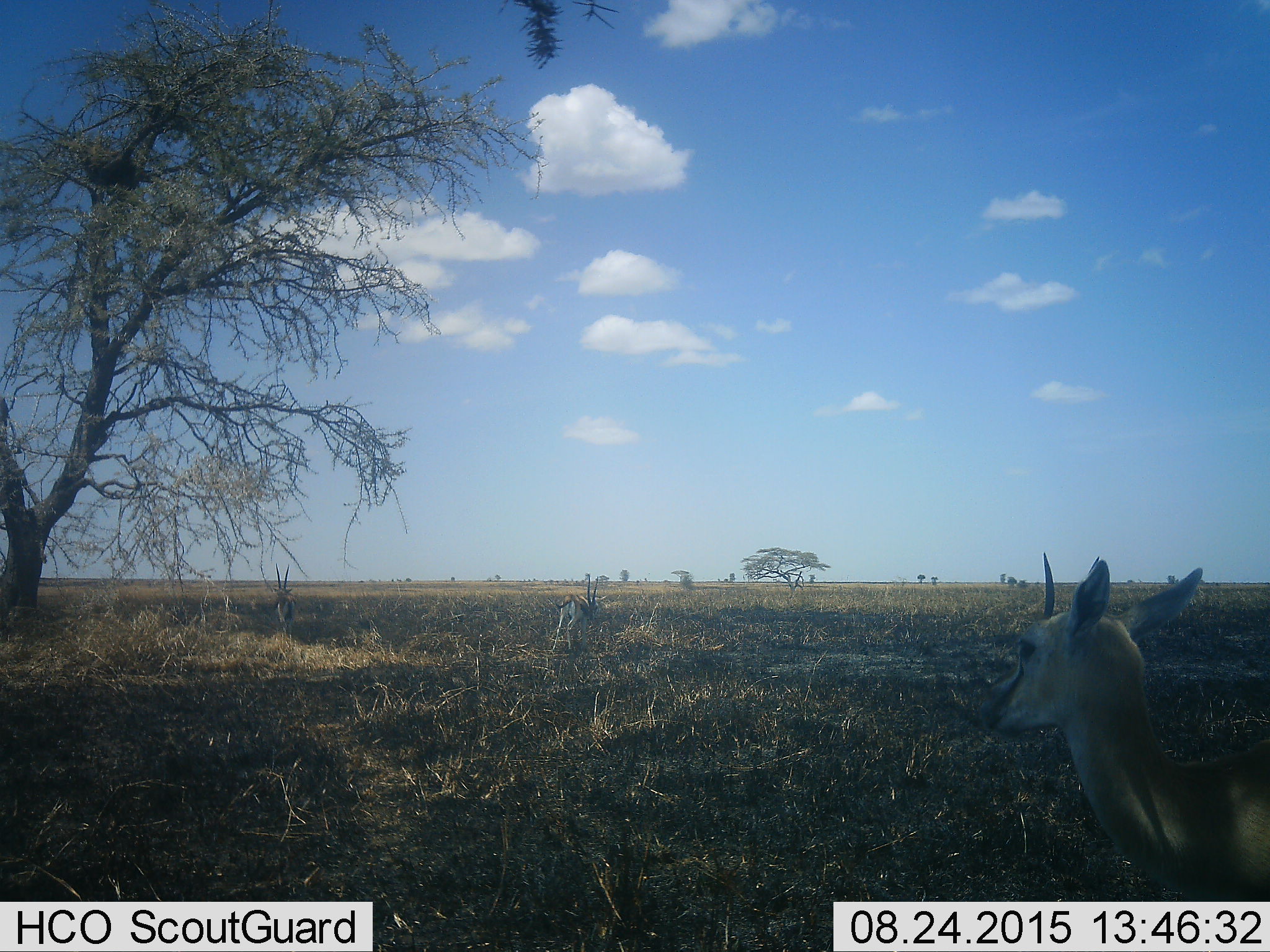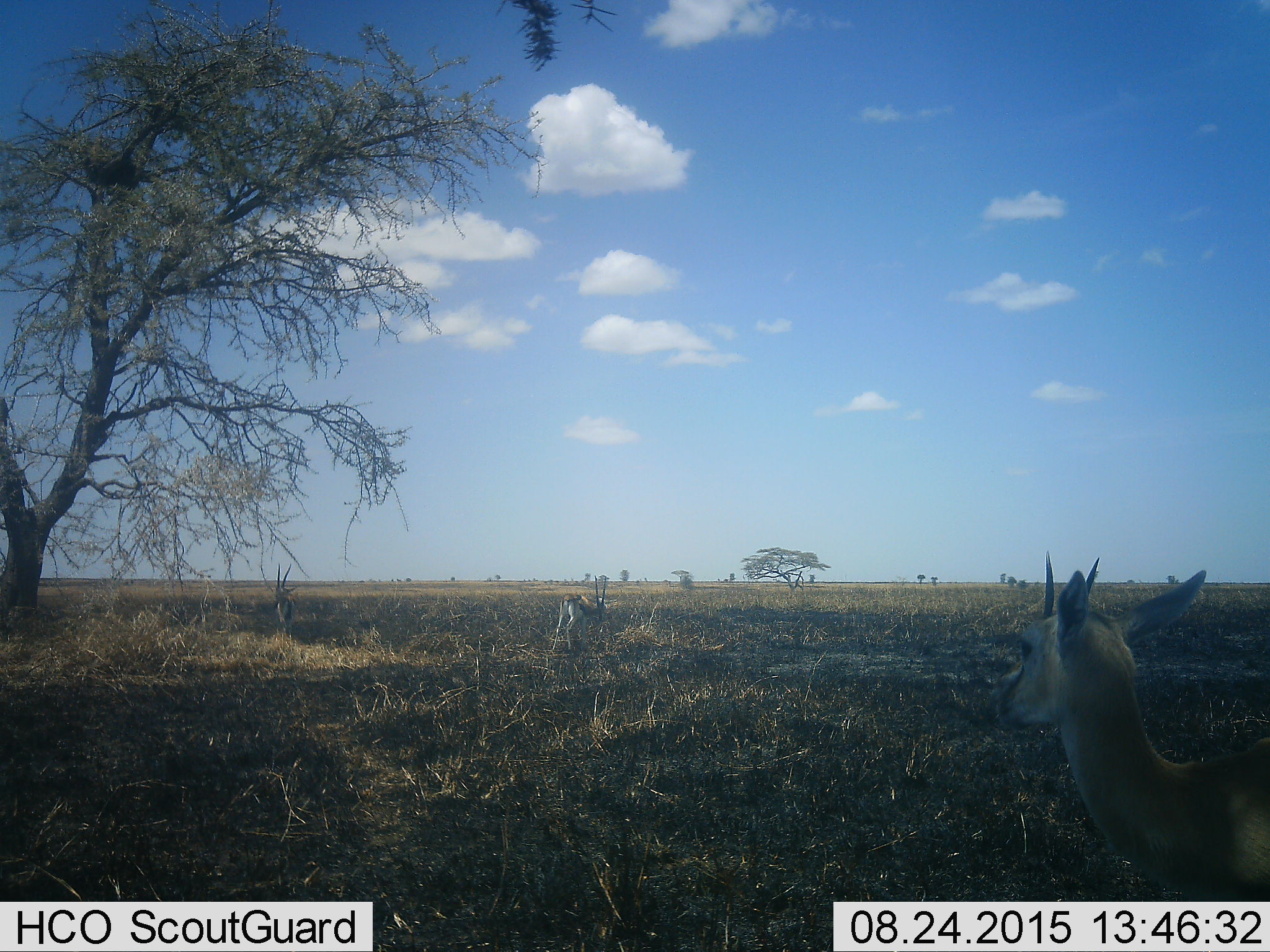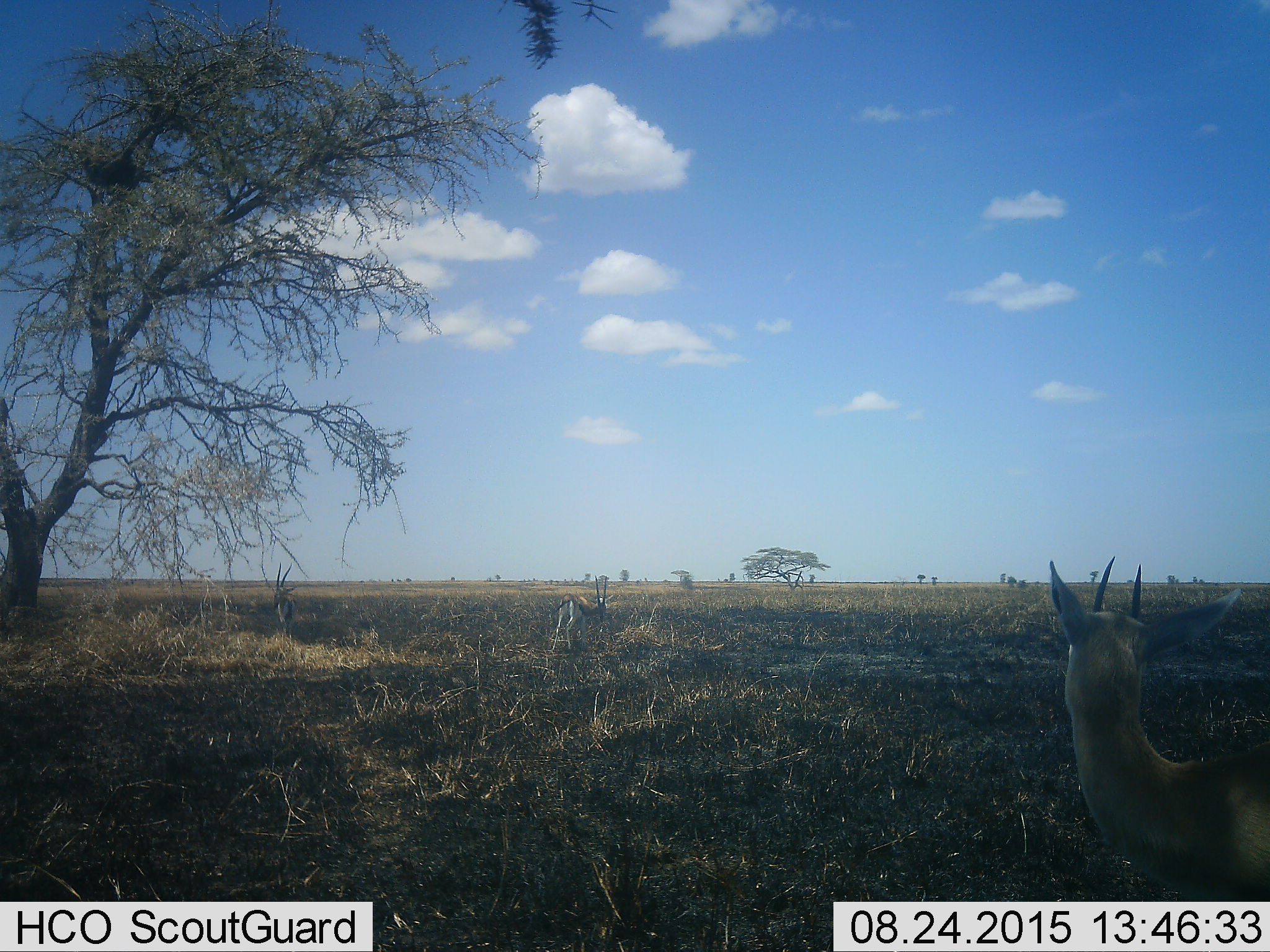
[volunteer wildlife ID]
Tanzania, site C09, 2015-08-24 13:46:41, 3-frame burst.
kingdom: Animalia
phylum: Chordata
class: Mammalia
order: Artiodactyla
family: Bovidae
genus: Eudorcas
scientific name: Eudorcas thomsonii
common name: thomson's gazelle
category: gazellethomsons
Gazellethomsons (thomson's gazelle) (Eudorcas thomsonii), count 3. Behavior (volunteer vote fractions): standing 85%, resting 0%, moving 15%, interacting 8%. Young present (vote fraction): 0%. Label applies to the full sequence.